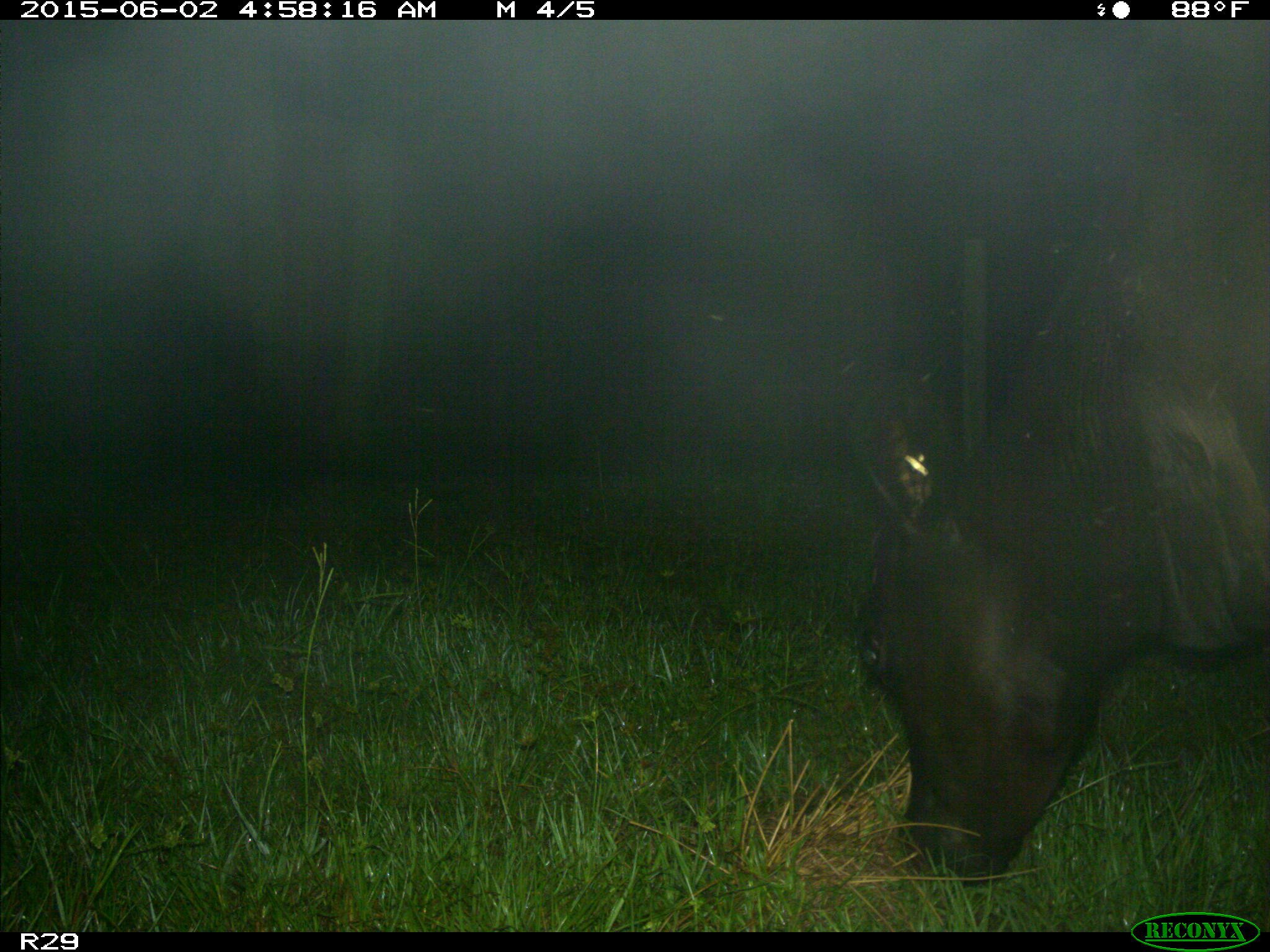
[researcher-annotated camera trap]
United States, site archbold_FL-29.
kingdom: Animalia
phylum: Chordata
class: Mammalia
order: Artiodactyla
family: Bovidae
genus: Bos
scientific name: Bos taurus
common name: domestic cow